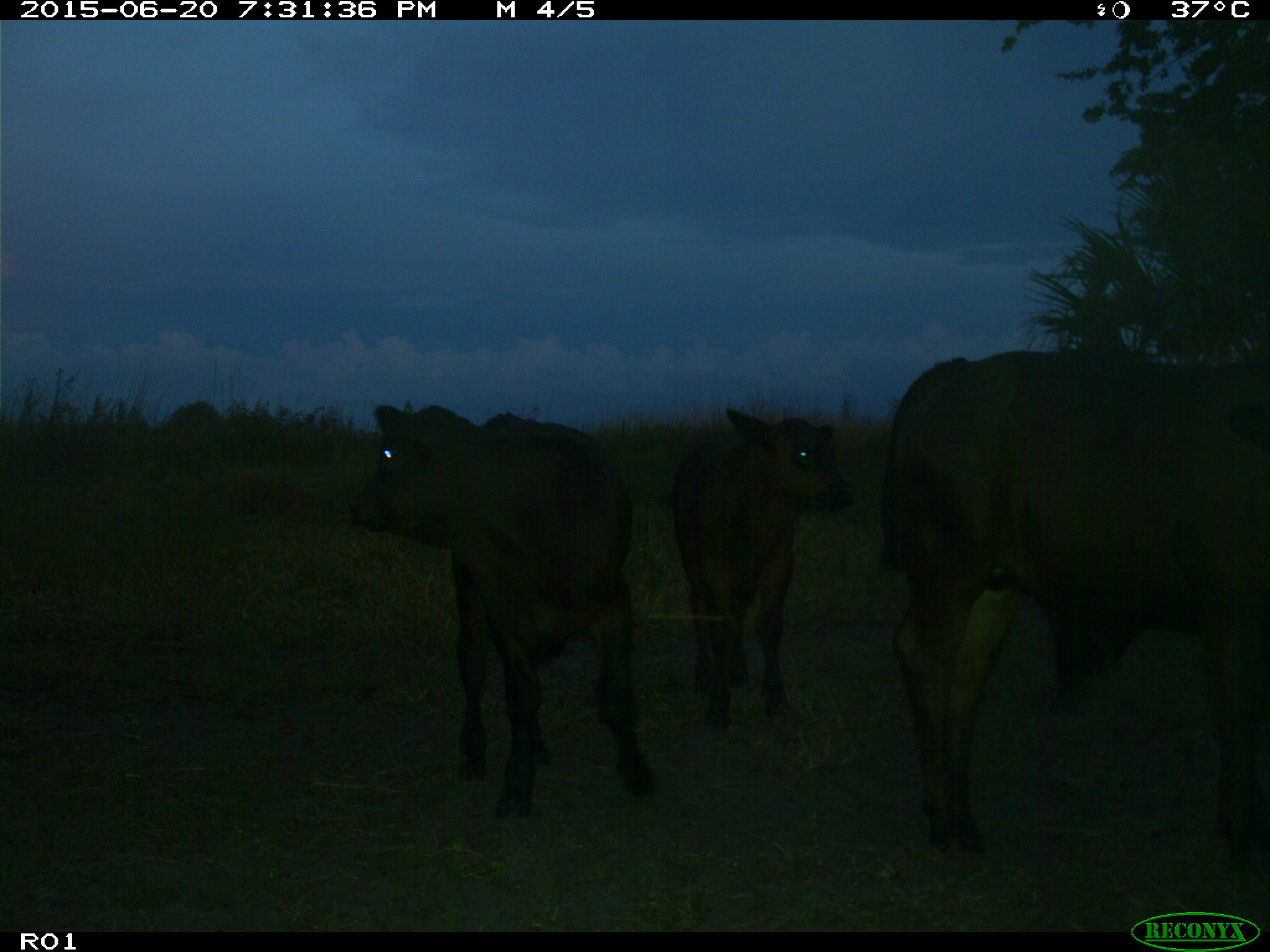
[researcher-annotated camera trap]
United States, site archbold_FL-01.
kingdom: Animalia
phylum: Chordata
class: Mammalia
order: Artiodactyla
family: Bovidae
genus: Bos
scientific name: Bos taurus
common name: domestic cow